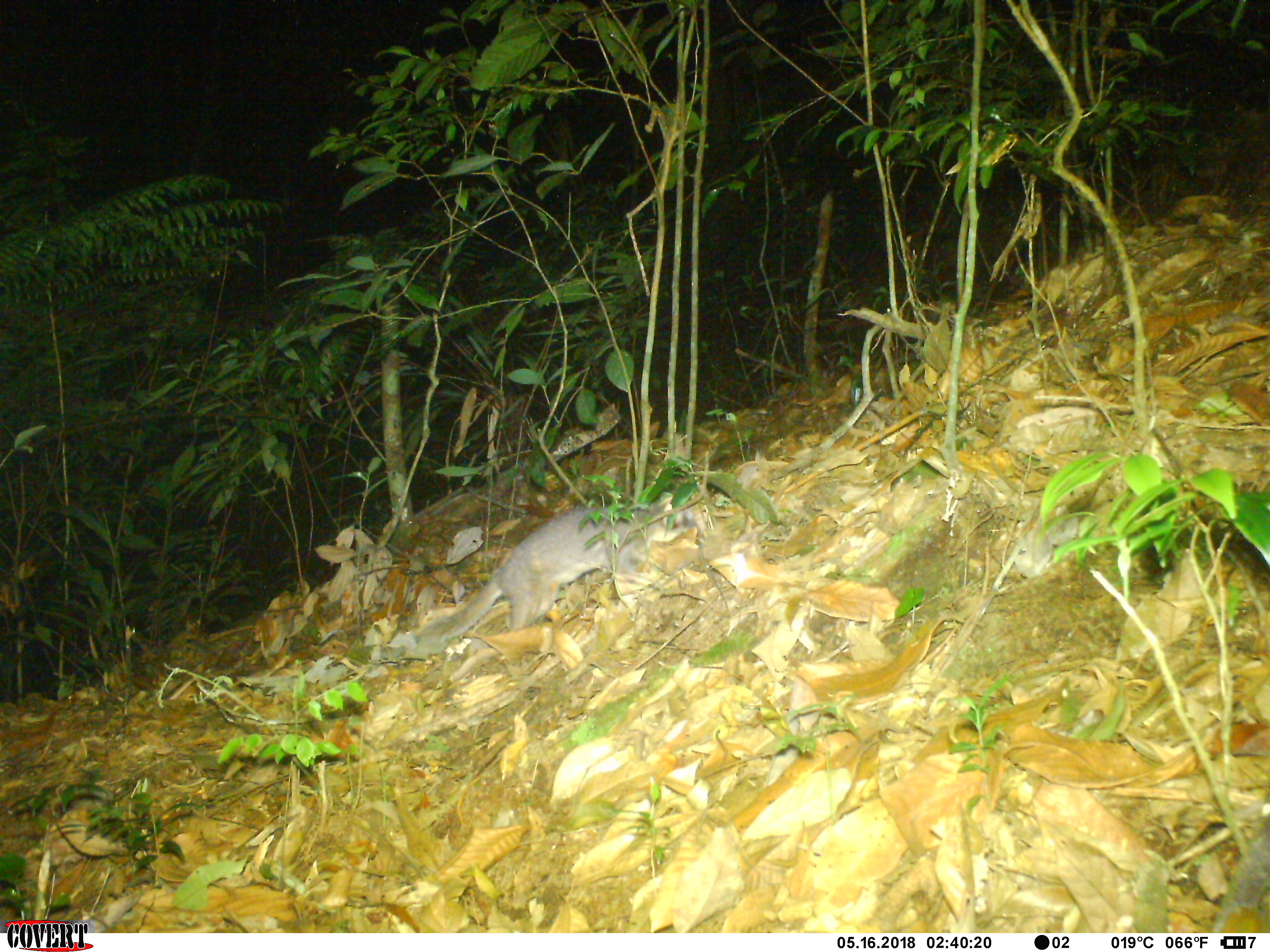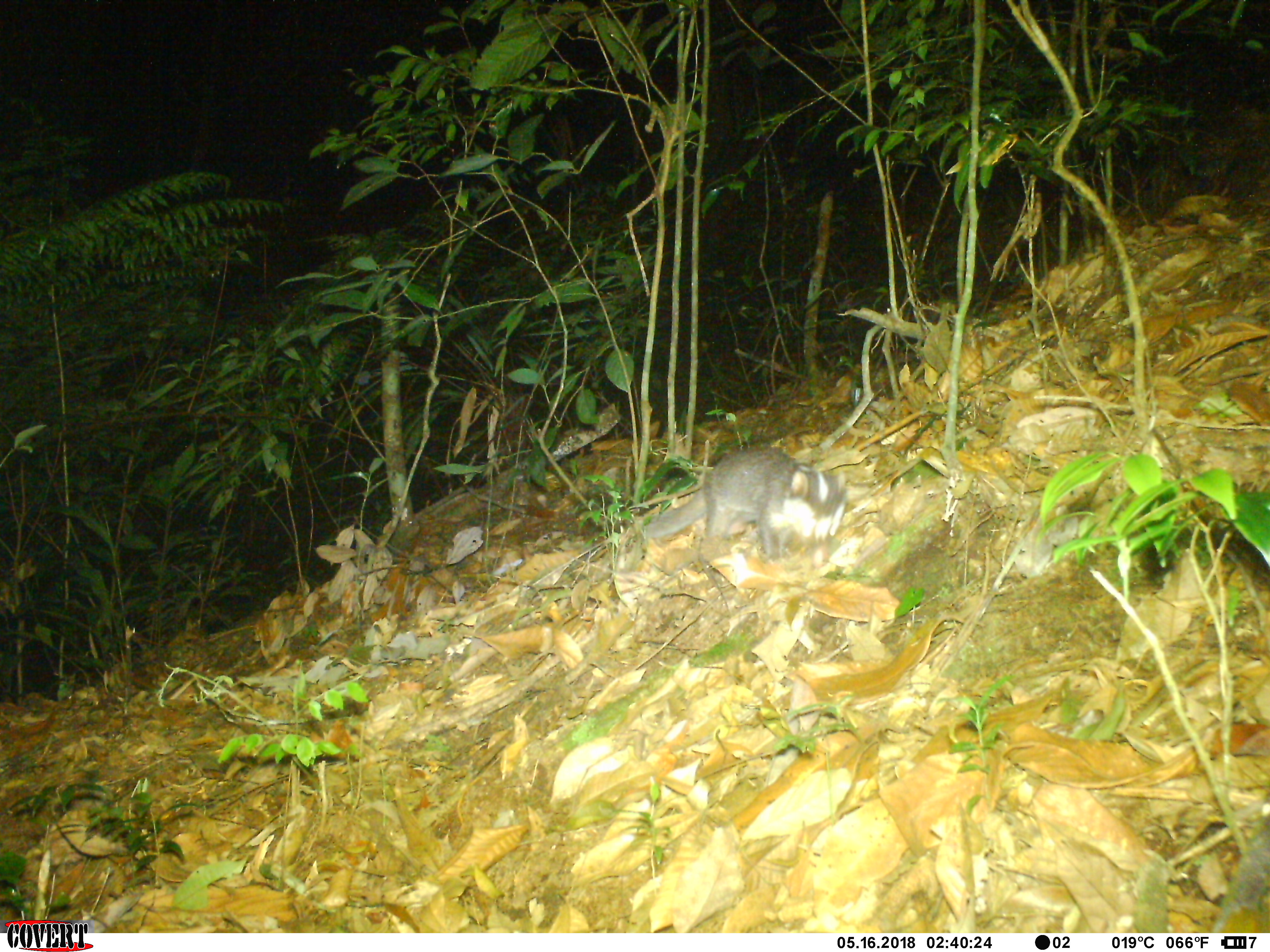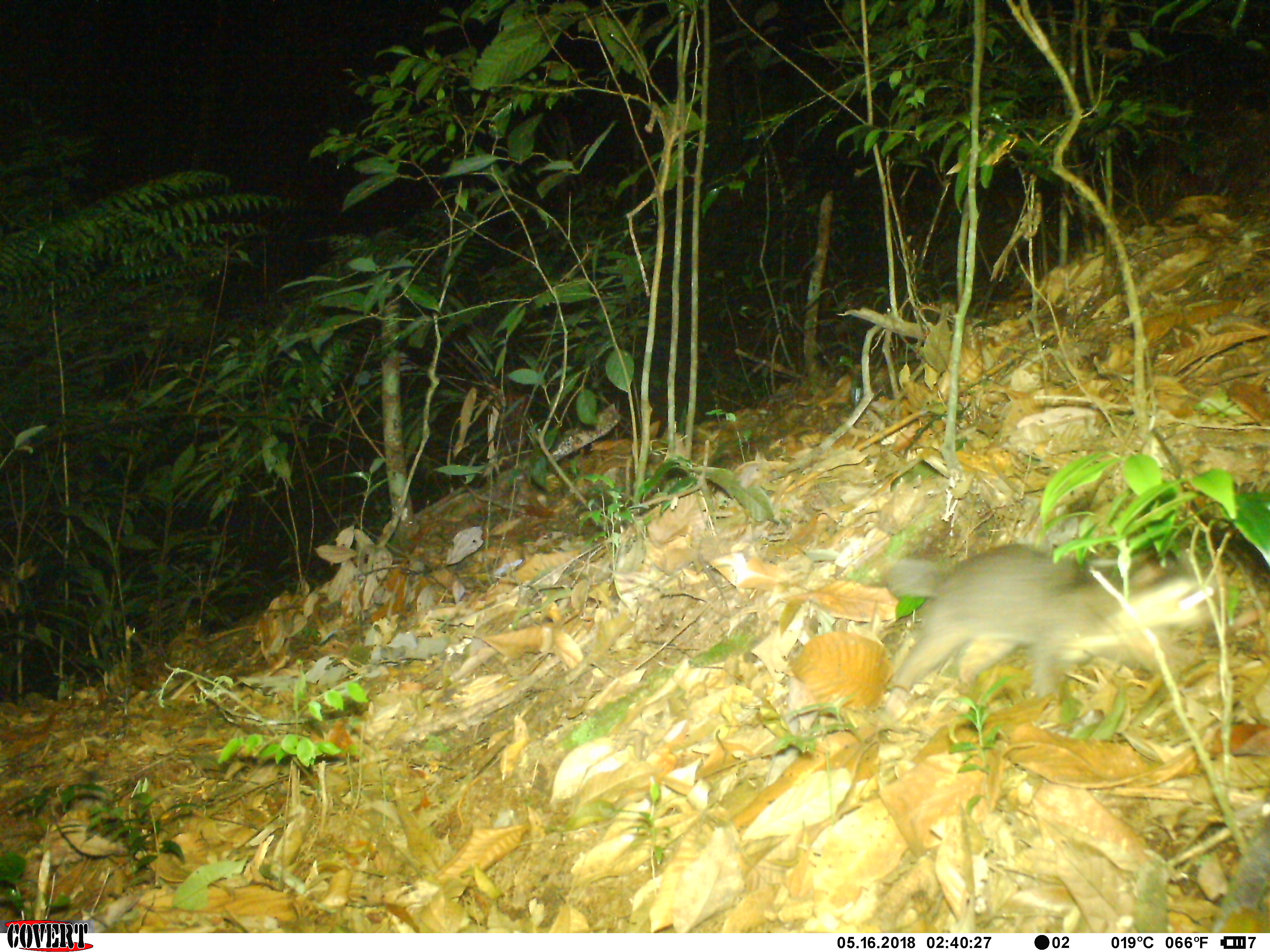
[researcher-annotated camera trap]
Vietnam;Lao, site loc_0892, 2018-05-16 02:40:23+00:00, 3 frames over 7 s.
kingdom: Animalia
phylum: Chordata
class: Mammalia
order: Carnivora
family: Mustelidae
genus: Melogale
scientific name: Melogale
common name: ferret badger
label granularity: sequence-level